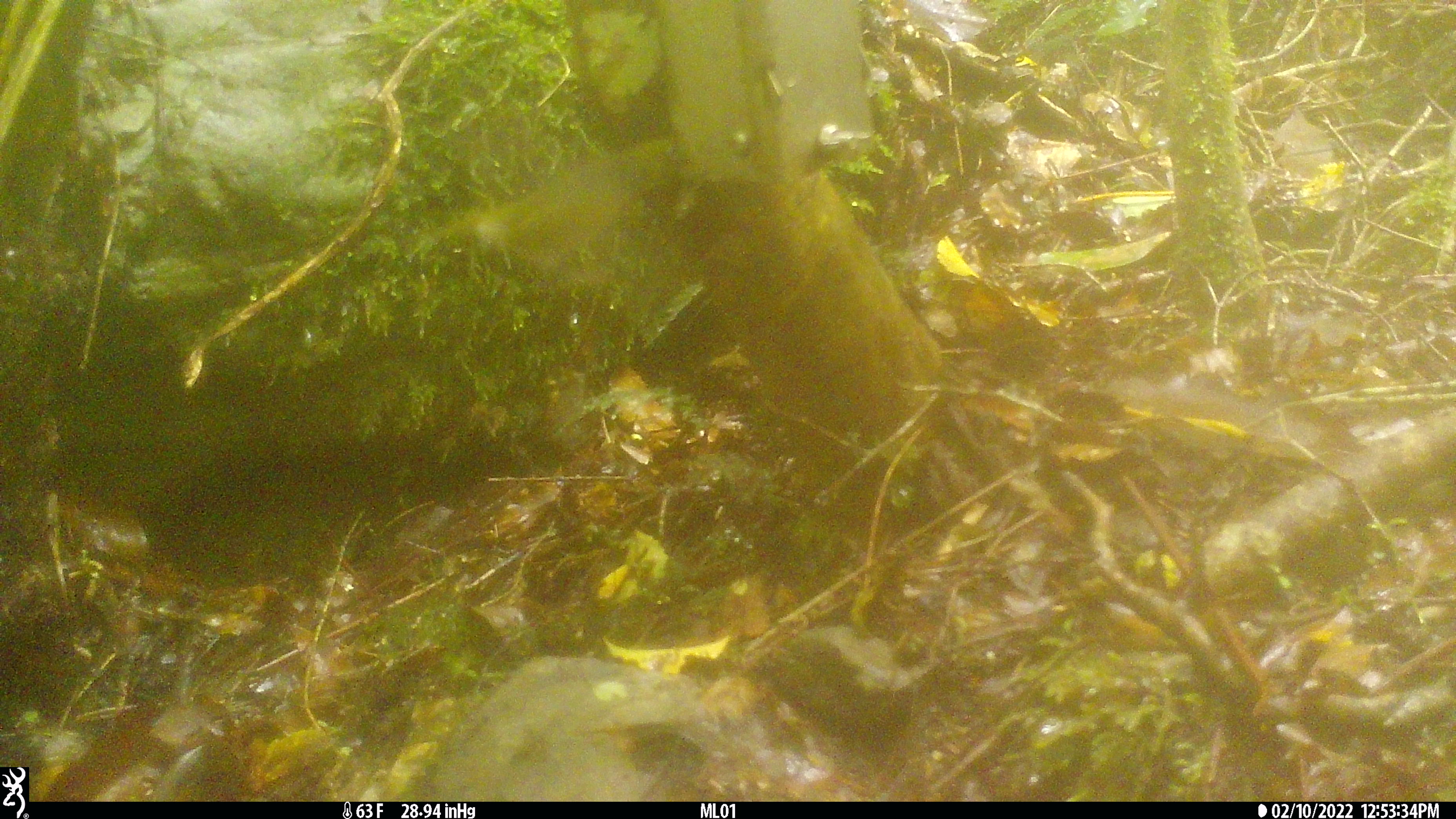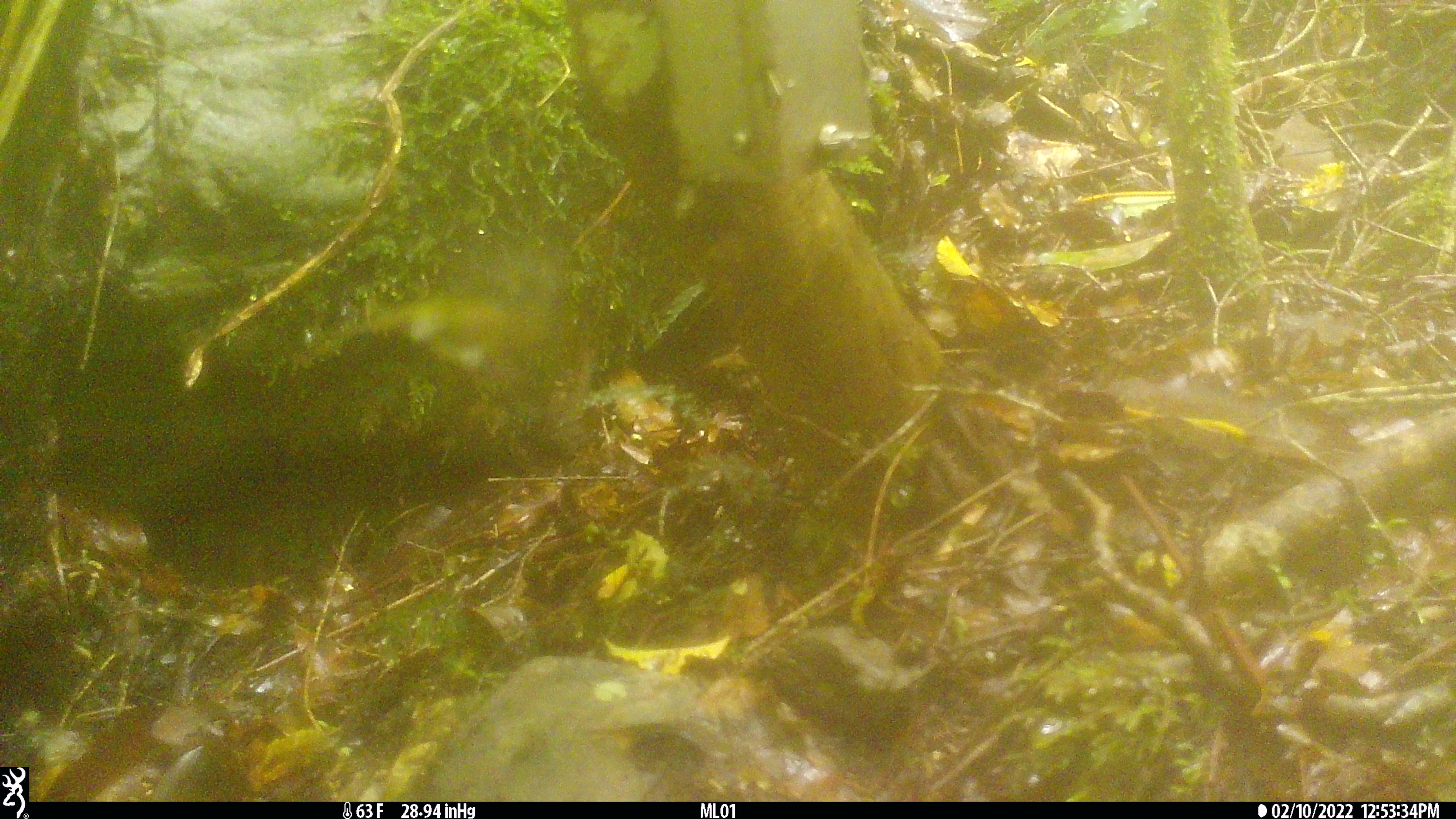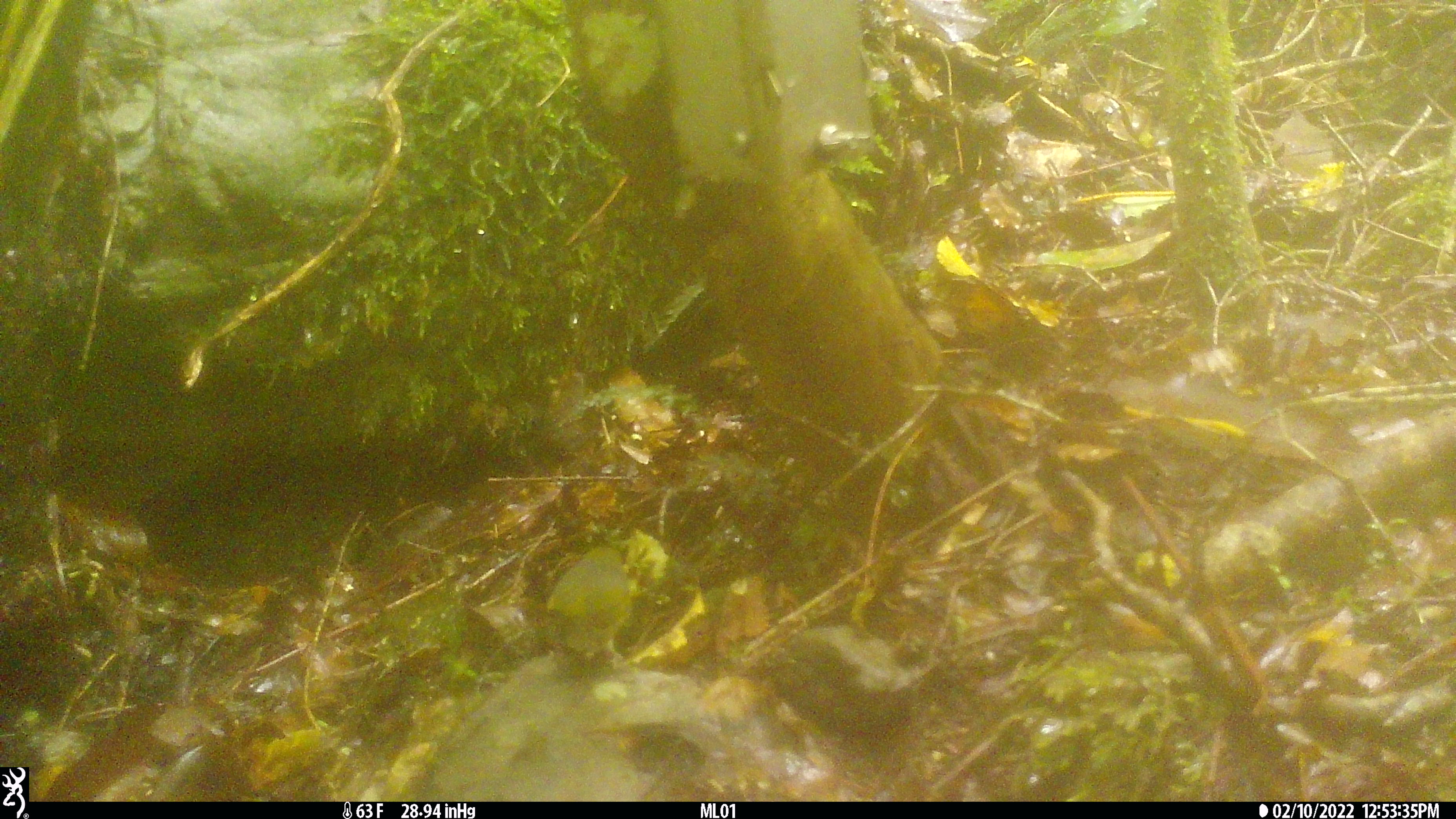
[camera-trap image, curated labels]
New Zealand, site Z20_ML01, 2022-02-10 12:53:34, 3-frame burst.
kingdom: Animalia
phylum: Chordata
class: Aves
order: Passeriformes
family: Zosteropidae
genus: Zosterops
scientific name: Zosterops lateralis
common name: silvereye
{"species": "silvereye (Zosterops lateralis)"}